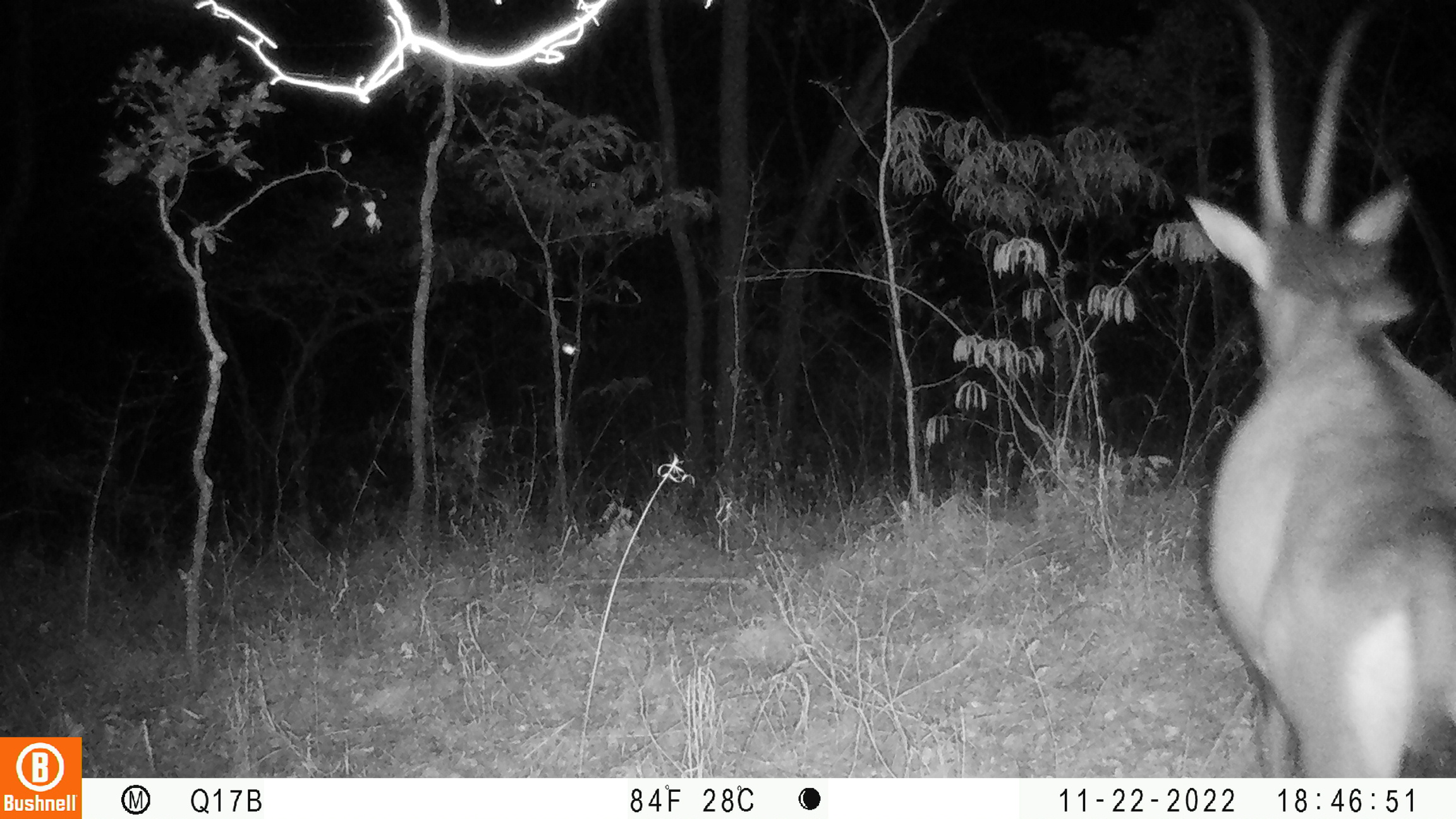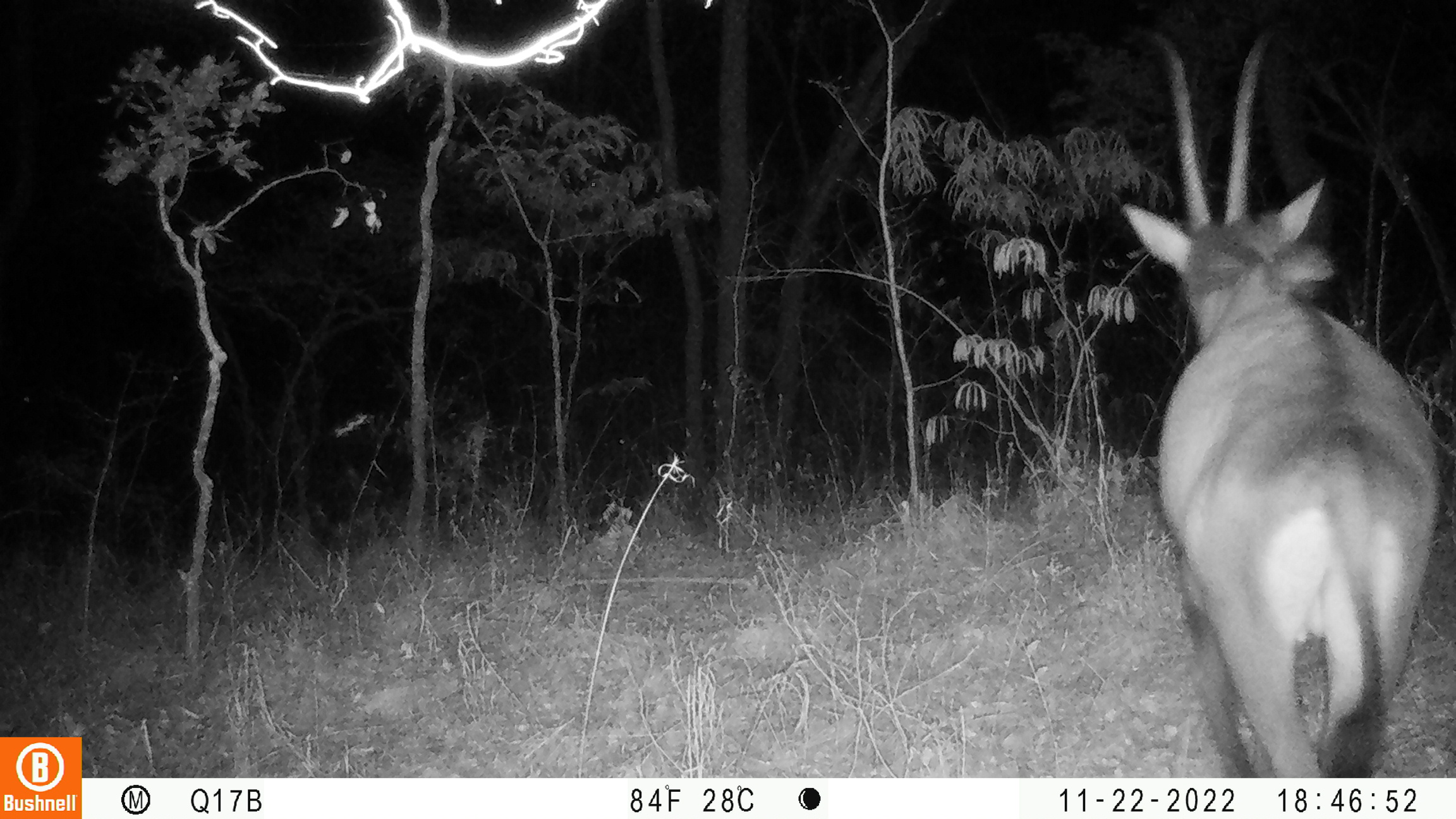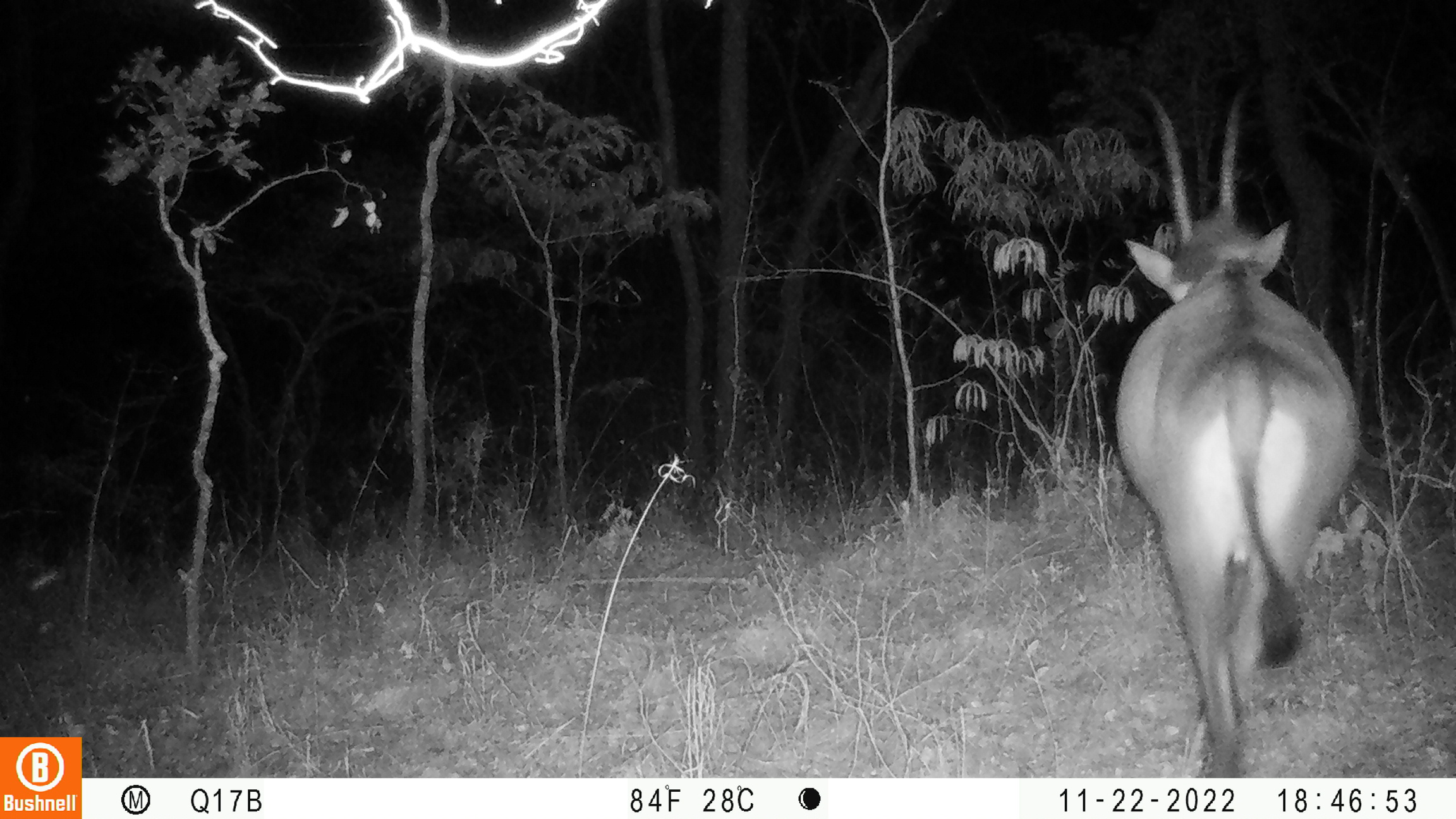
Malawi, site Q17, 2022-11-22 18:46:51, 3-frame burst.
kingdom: Animalia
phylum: Chordata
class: Mammalia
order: Artiodactyla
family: Bovidae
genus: Hippotragus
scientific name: Hippotragus niger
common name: sable antelope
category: sable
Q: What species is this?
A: Sable (sable antelope) (Hippotragus niger).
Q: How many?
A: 1.